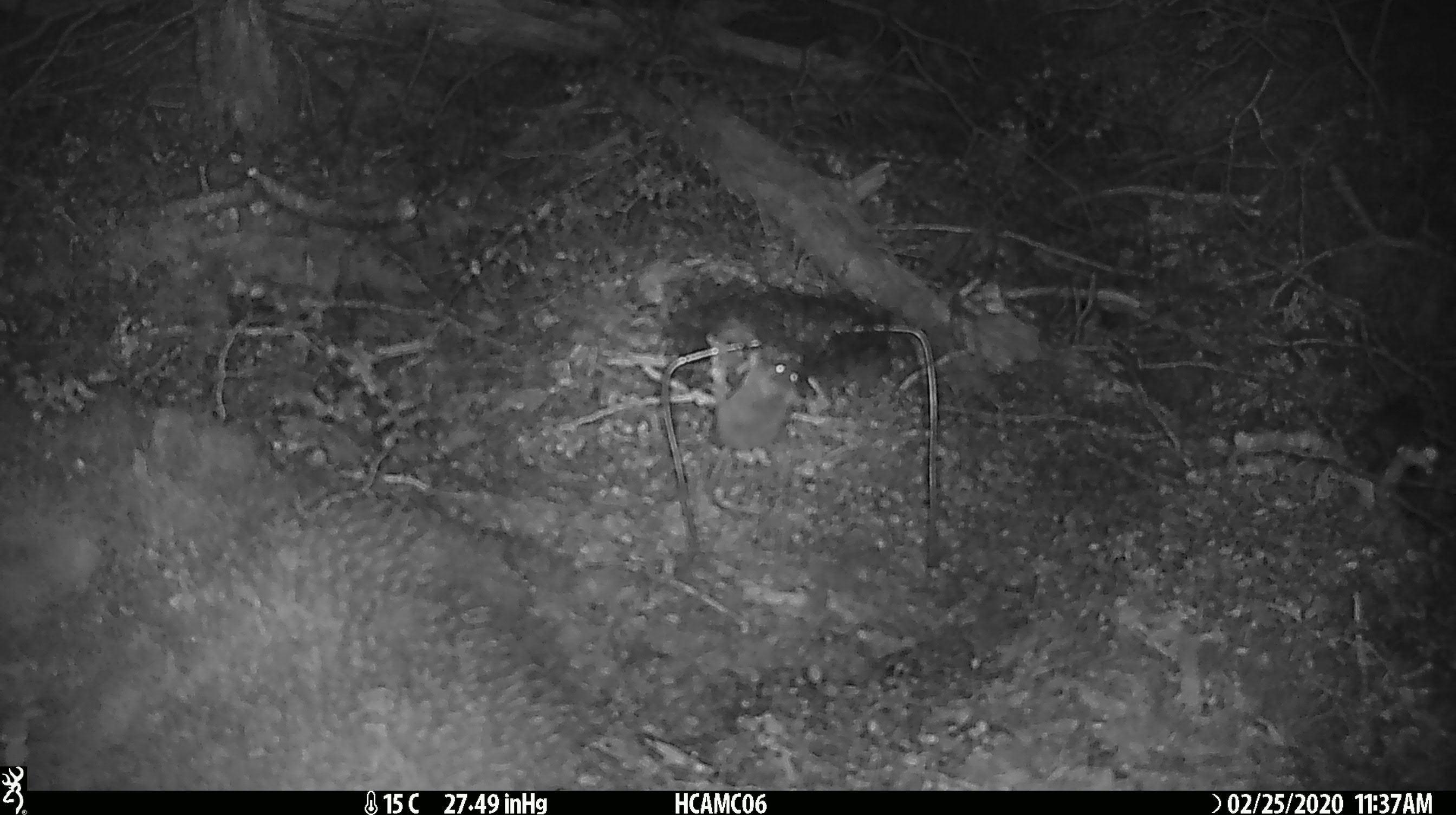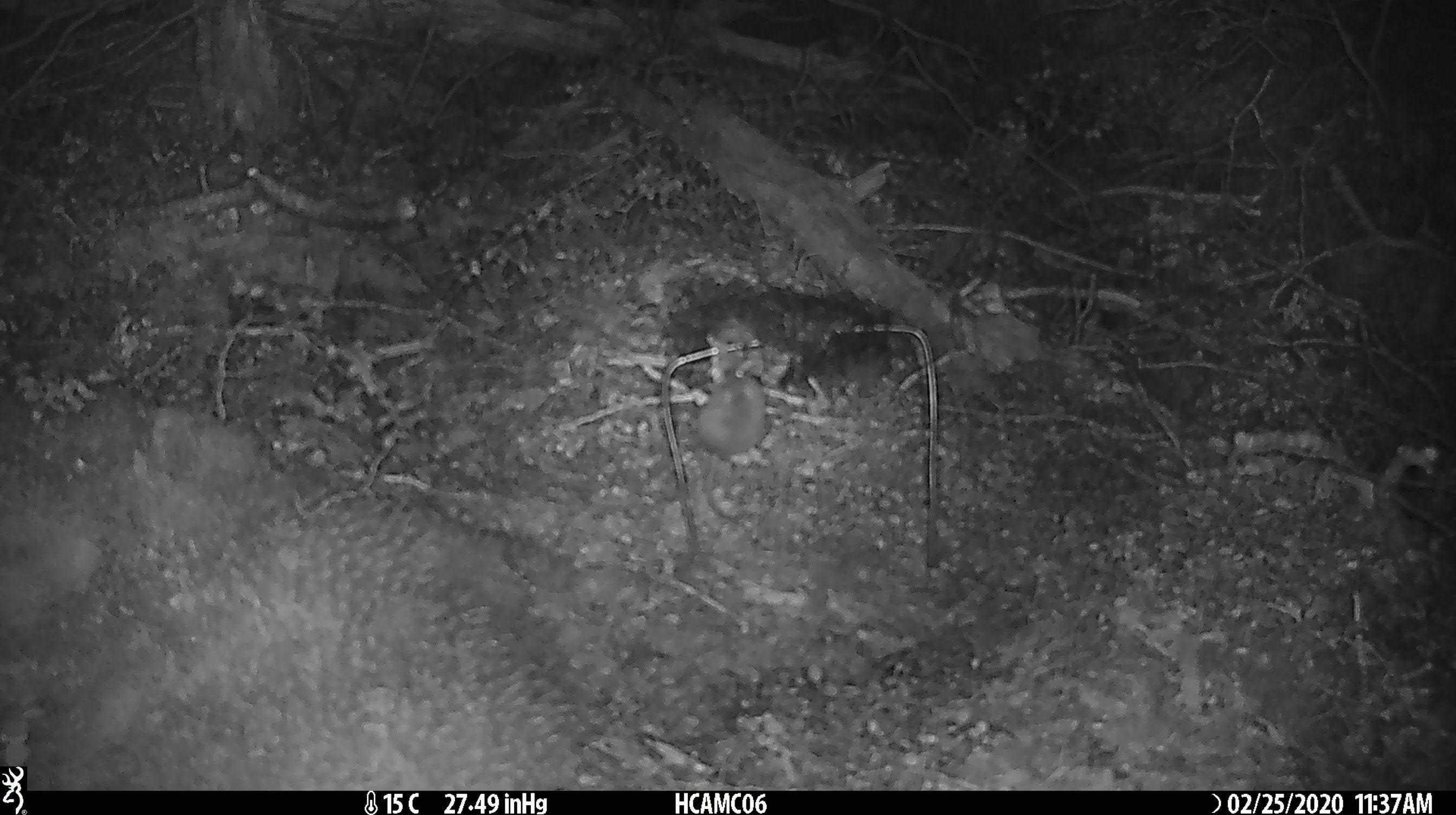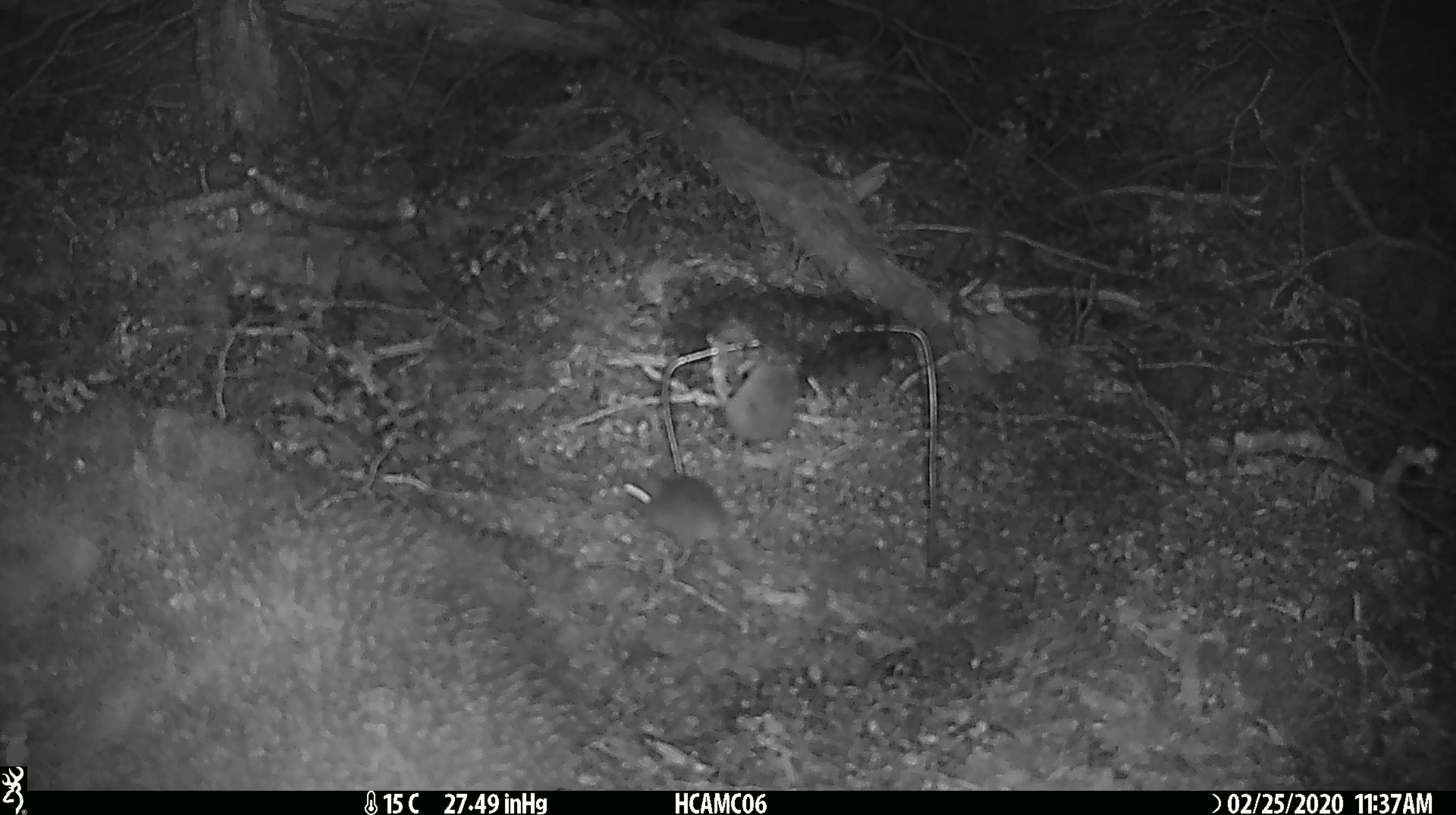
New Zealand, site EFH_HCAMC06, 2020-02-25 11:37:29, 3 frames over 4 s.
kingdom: Animalia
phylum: Chordata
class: Mammalia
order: Rodentia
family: Muridae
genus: Mus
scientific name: Mus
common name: mouse